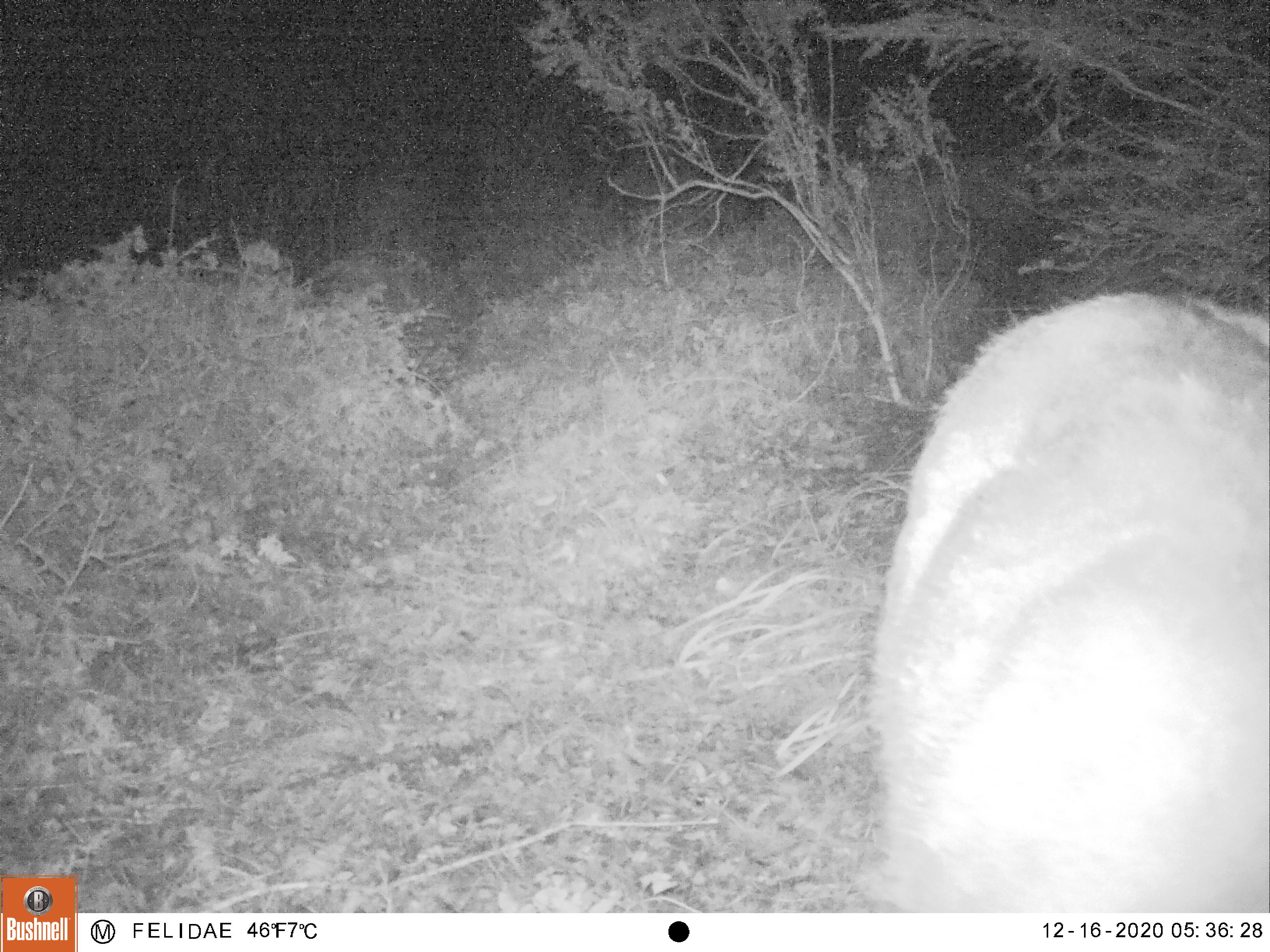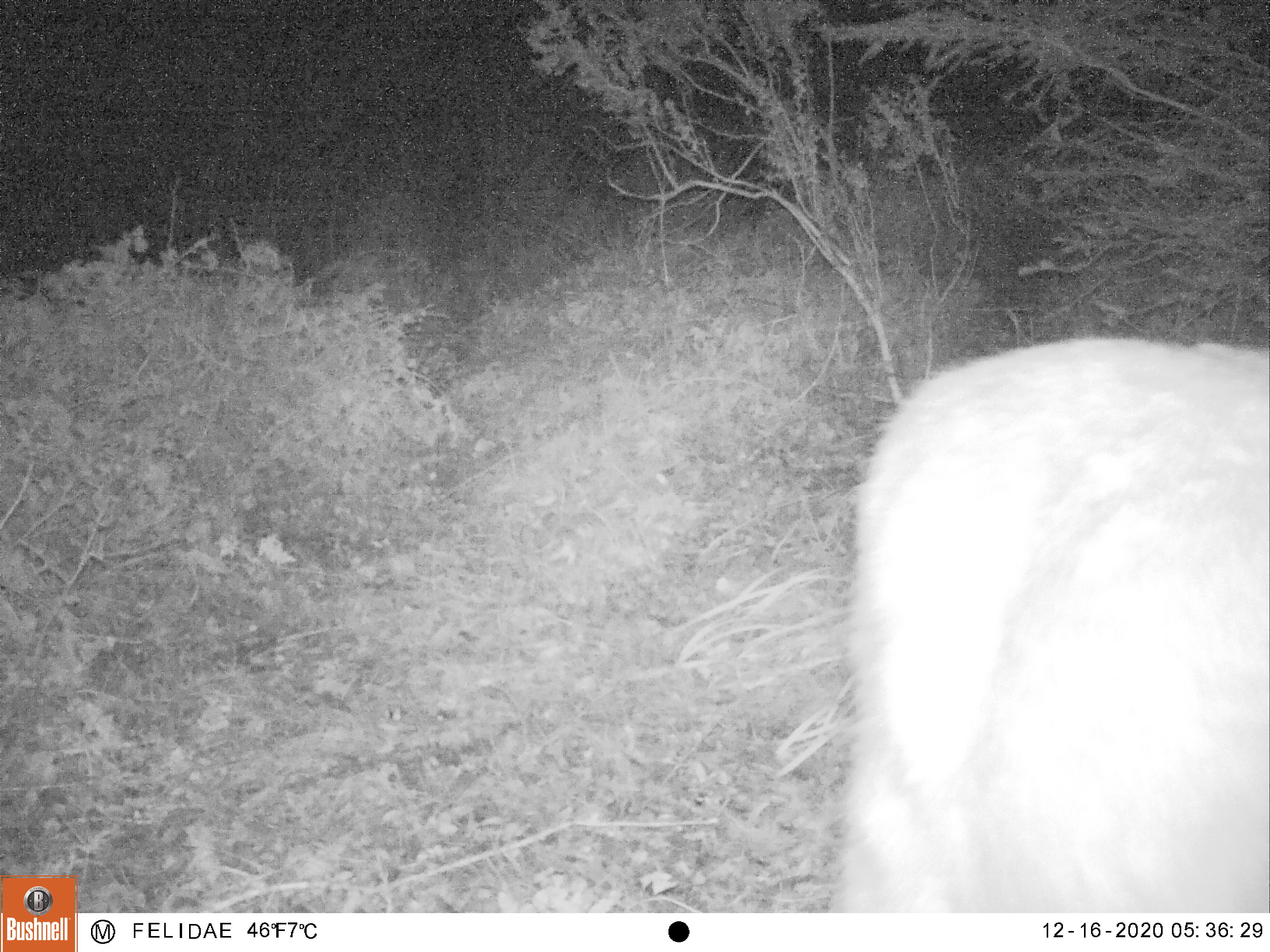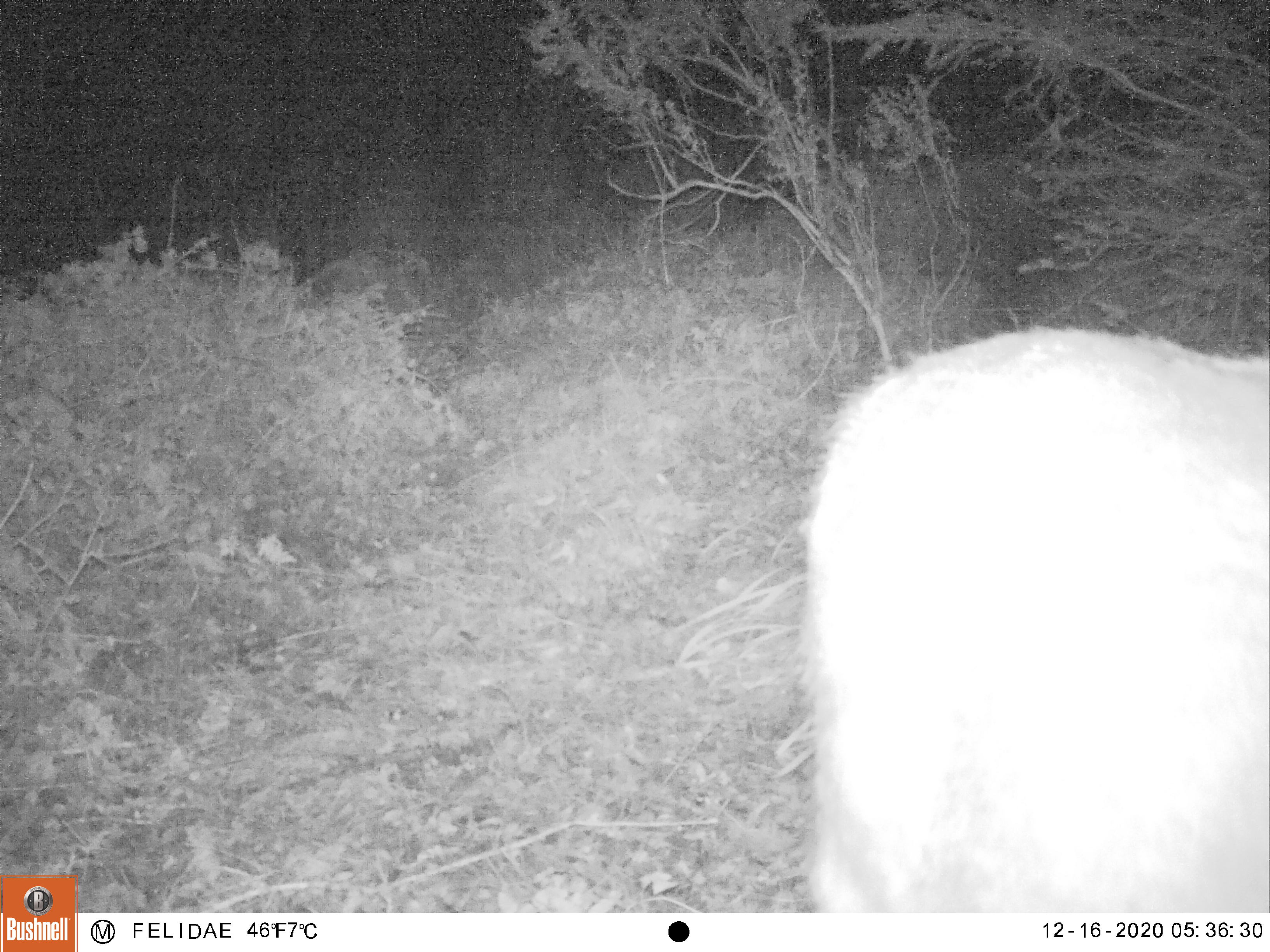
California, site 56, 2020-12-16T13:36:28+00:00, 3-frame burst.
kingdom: Animalia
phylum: Chordata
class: Mammalia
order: Artiodactyla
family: Cervidae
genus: Odocoileus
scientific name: Odocoileus hemionus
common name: mule deer